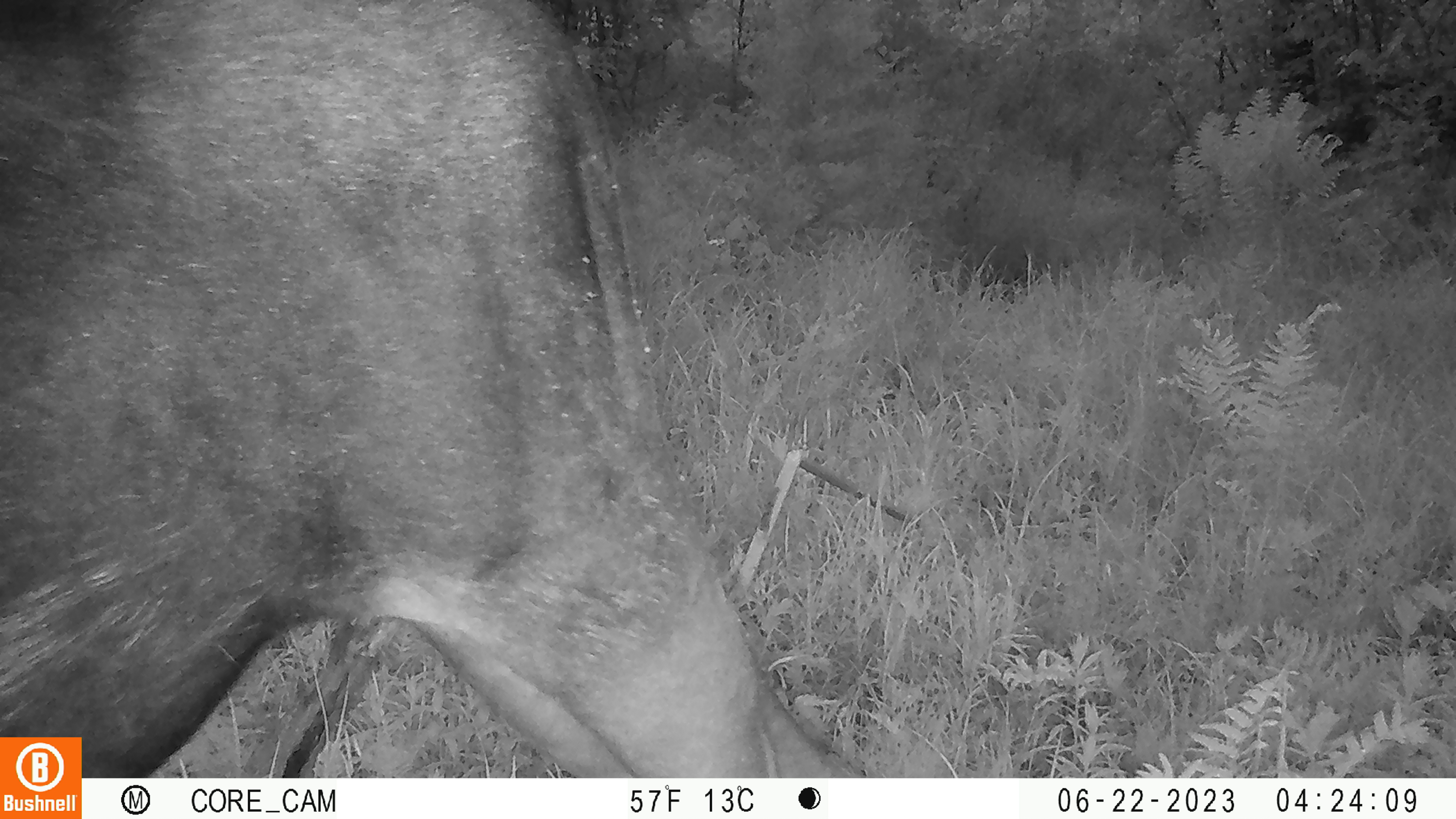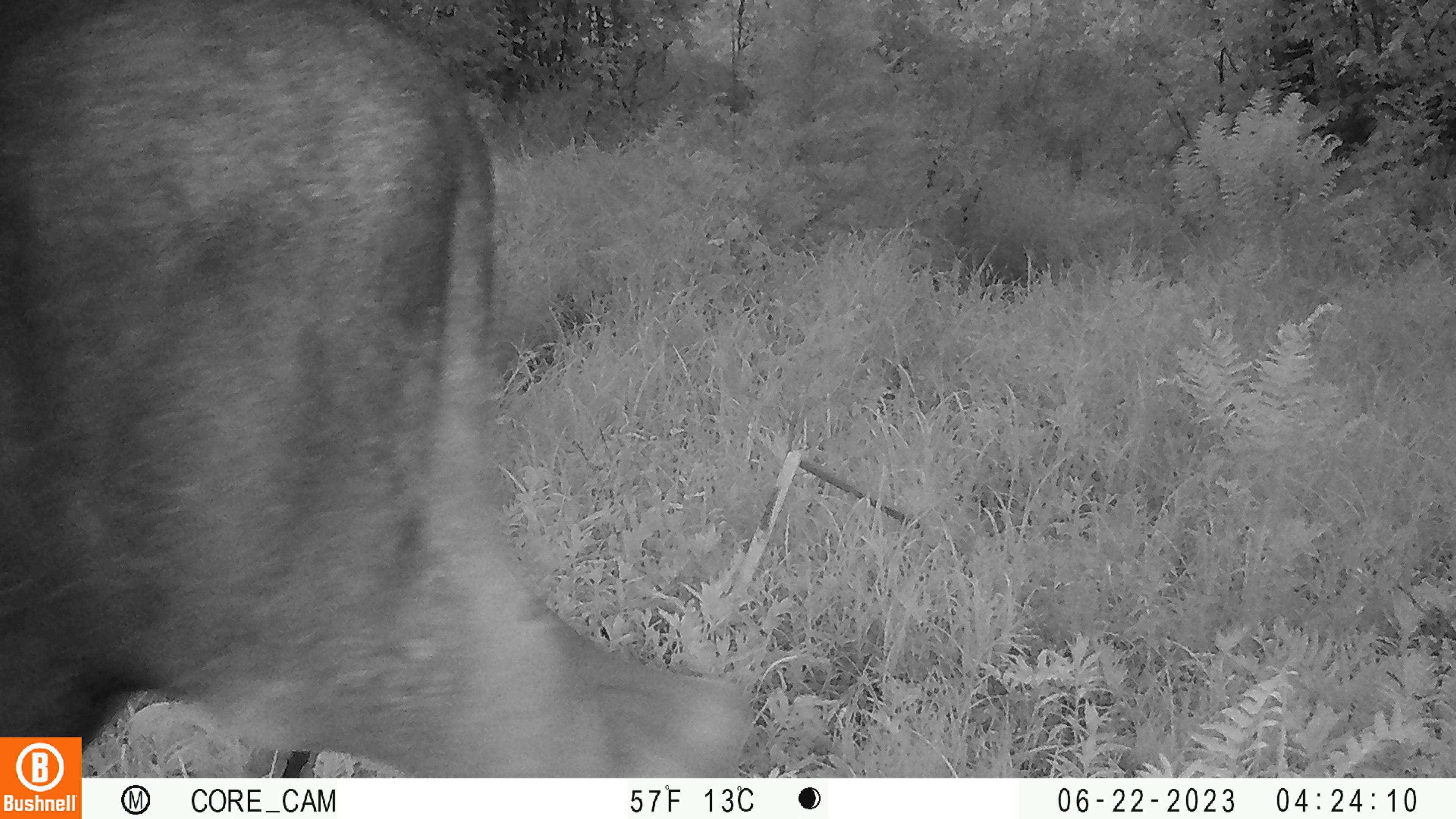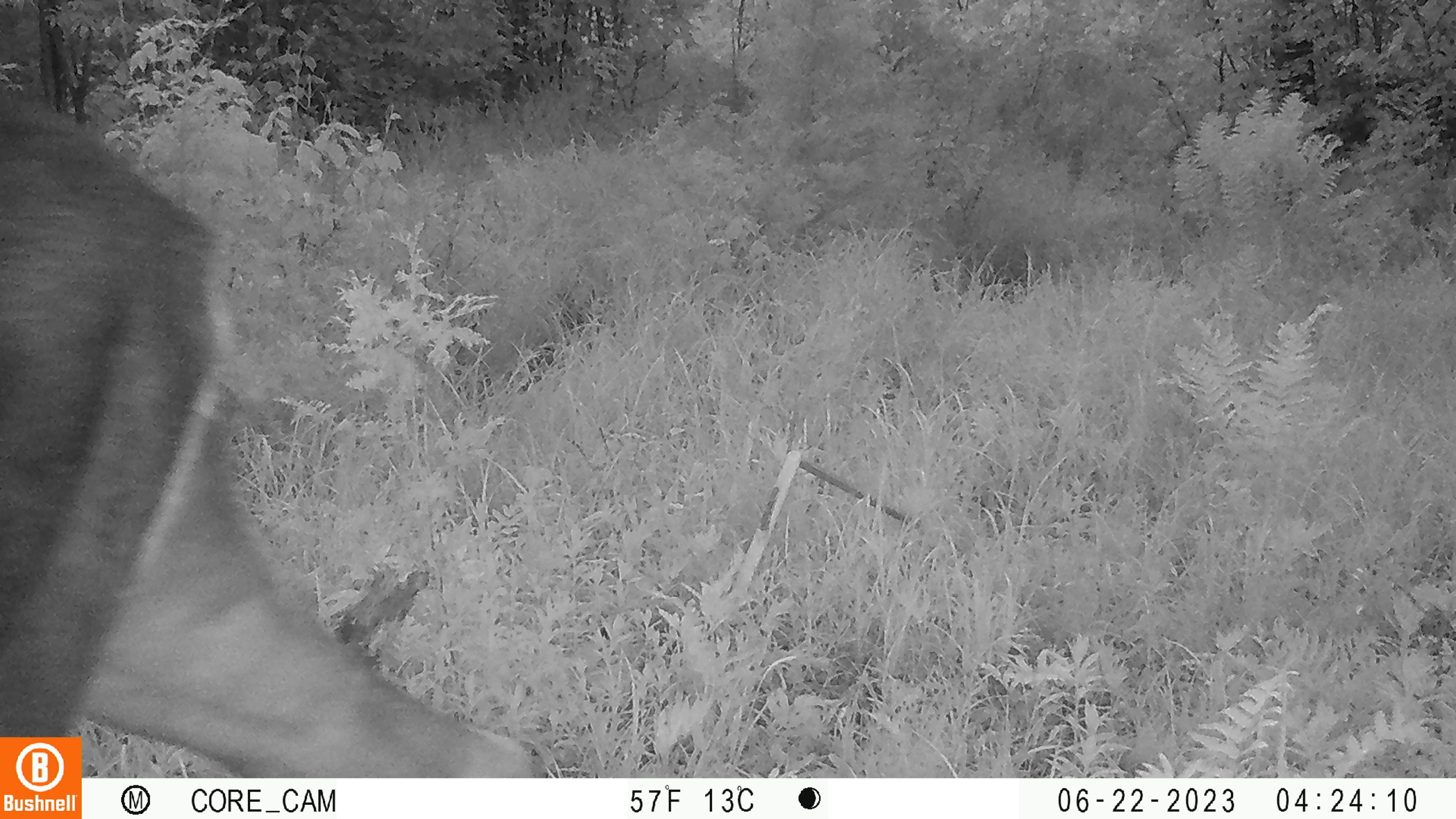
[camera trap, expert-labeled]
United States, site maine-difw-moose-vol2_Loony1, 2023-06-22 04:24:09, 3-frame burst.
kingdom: Animalia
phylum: Chordata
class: Mammalia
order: Artiodactyla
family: Cervidae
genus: Alces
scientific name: Alces alces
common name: moose